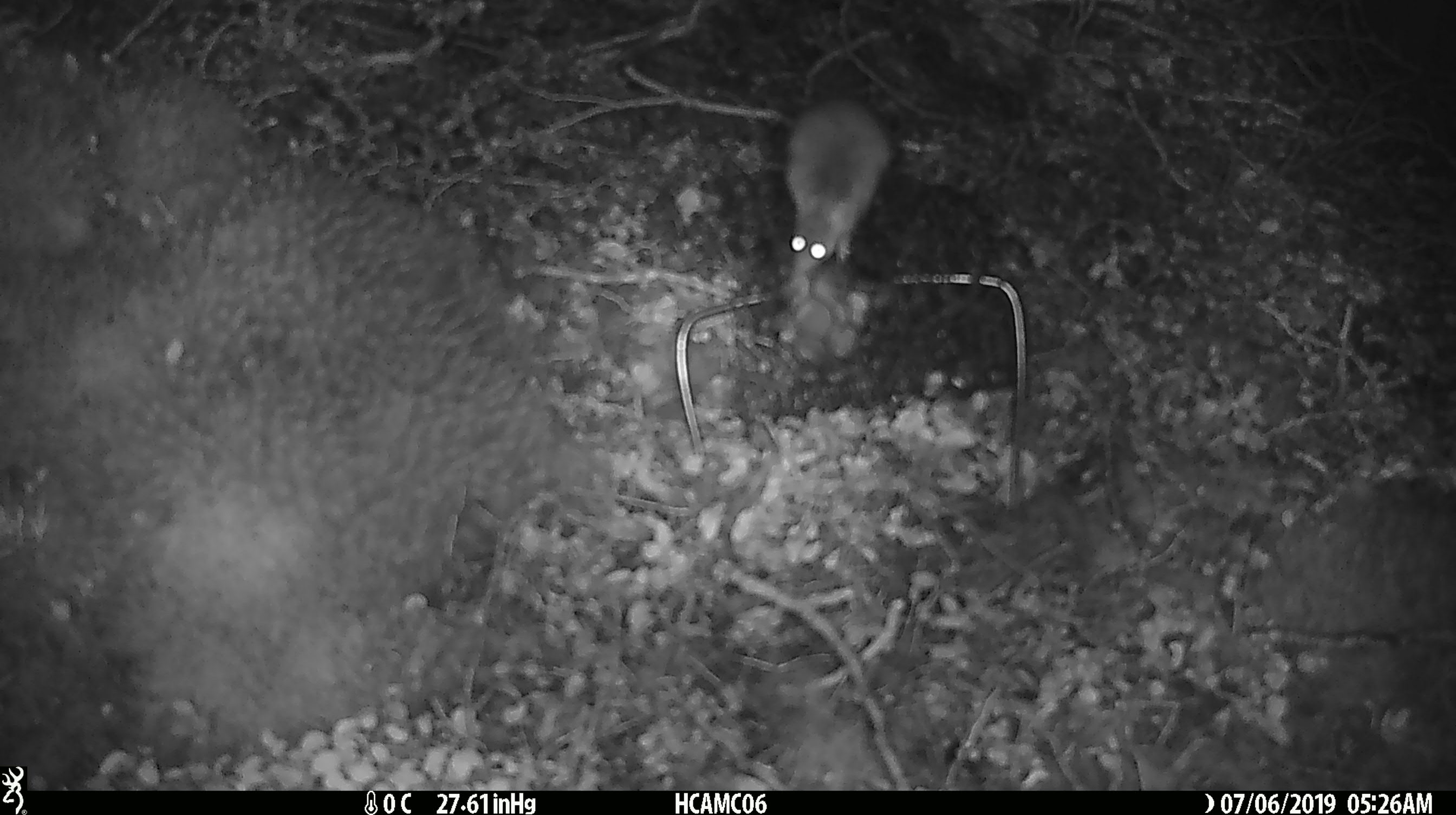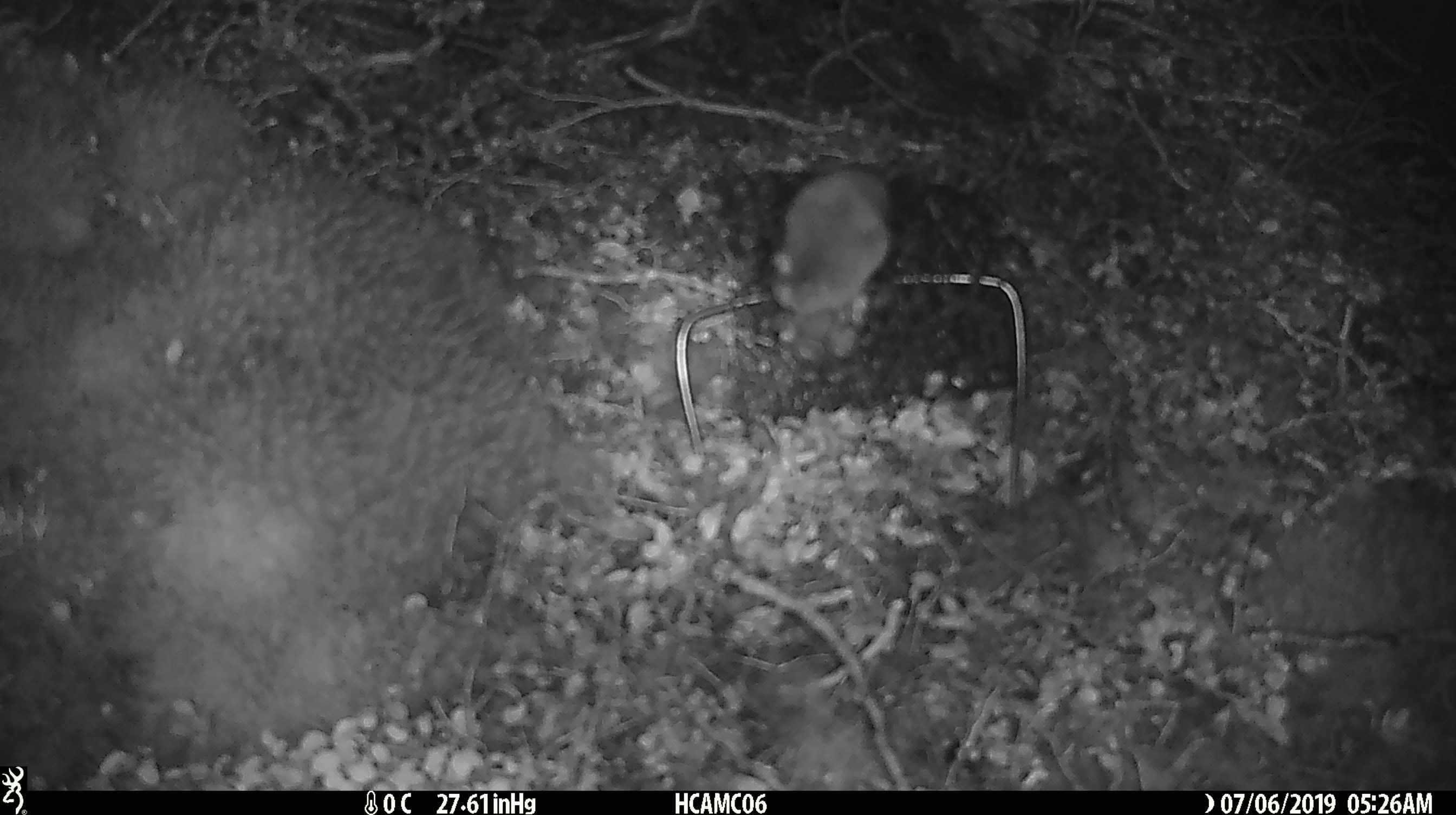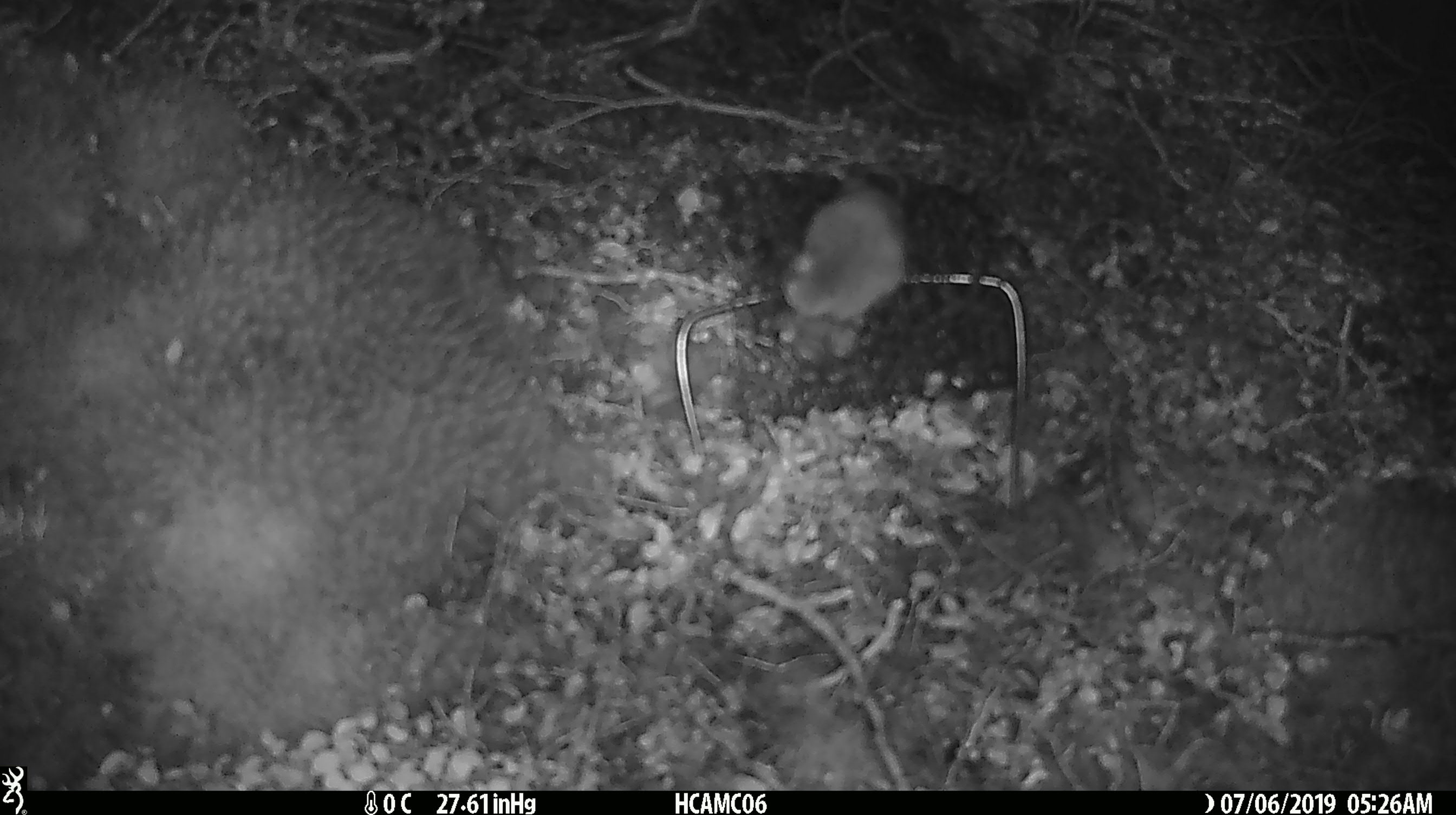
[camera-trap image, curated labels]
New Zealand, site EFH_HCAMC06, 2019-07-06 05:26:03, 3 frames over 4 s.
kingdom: Animalia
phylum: Chordata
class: Mammalia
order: Rodentia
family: Muridae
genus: Mus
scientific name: Mus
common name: mouse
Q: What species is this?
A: Mouse (Mus).